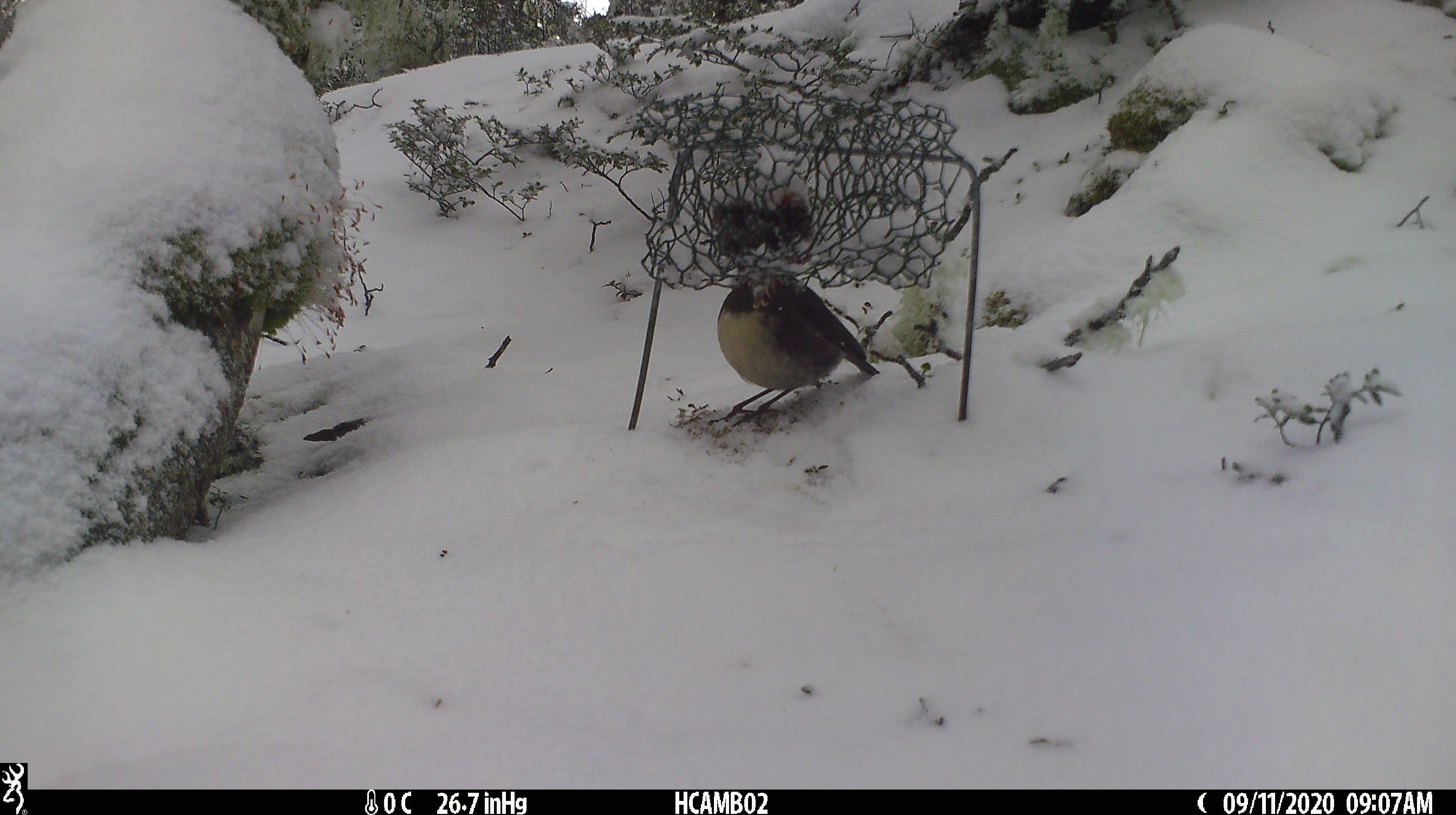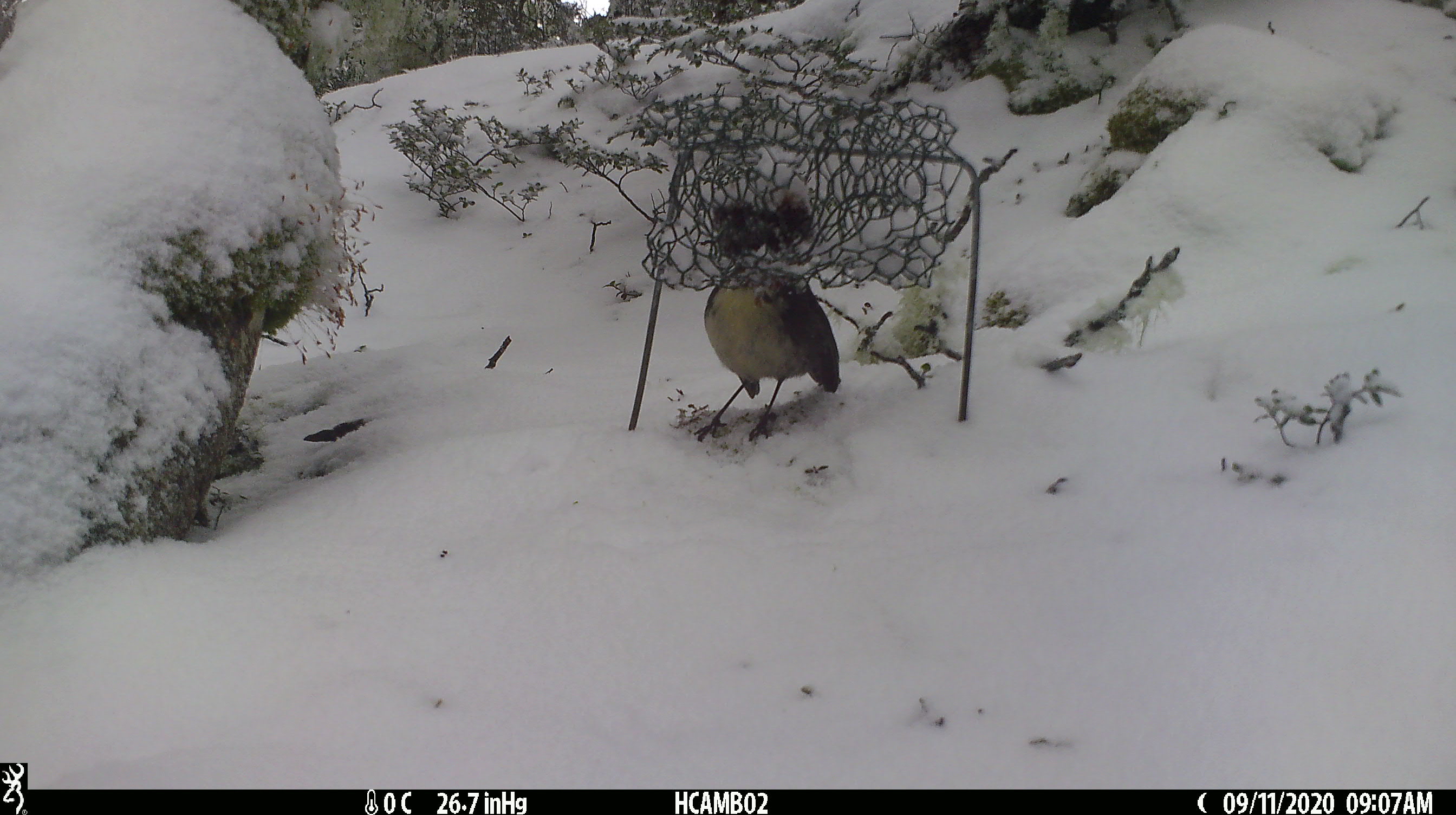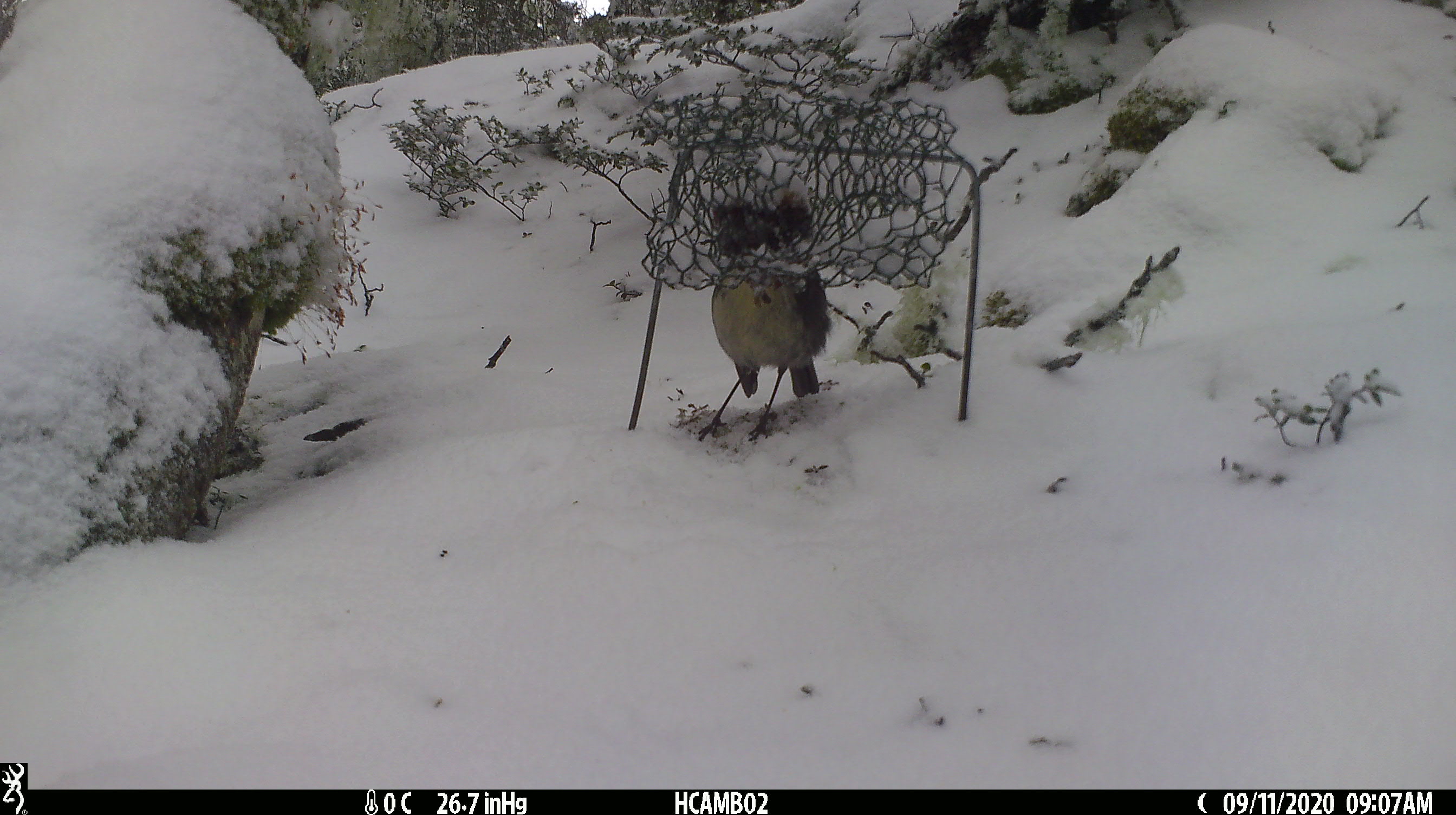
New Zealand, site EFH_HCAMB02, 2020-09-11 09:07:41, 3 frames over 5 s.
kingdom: Animalia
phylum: Chordata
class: Aves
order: Passeriformes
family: Petroicidae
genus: Petroica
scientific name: Petroica australis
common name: new zealand robin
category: robin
Robin (new zealand robin) (Petroica australis).